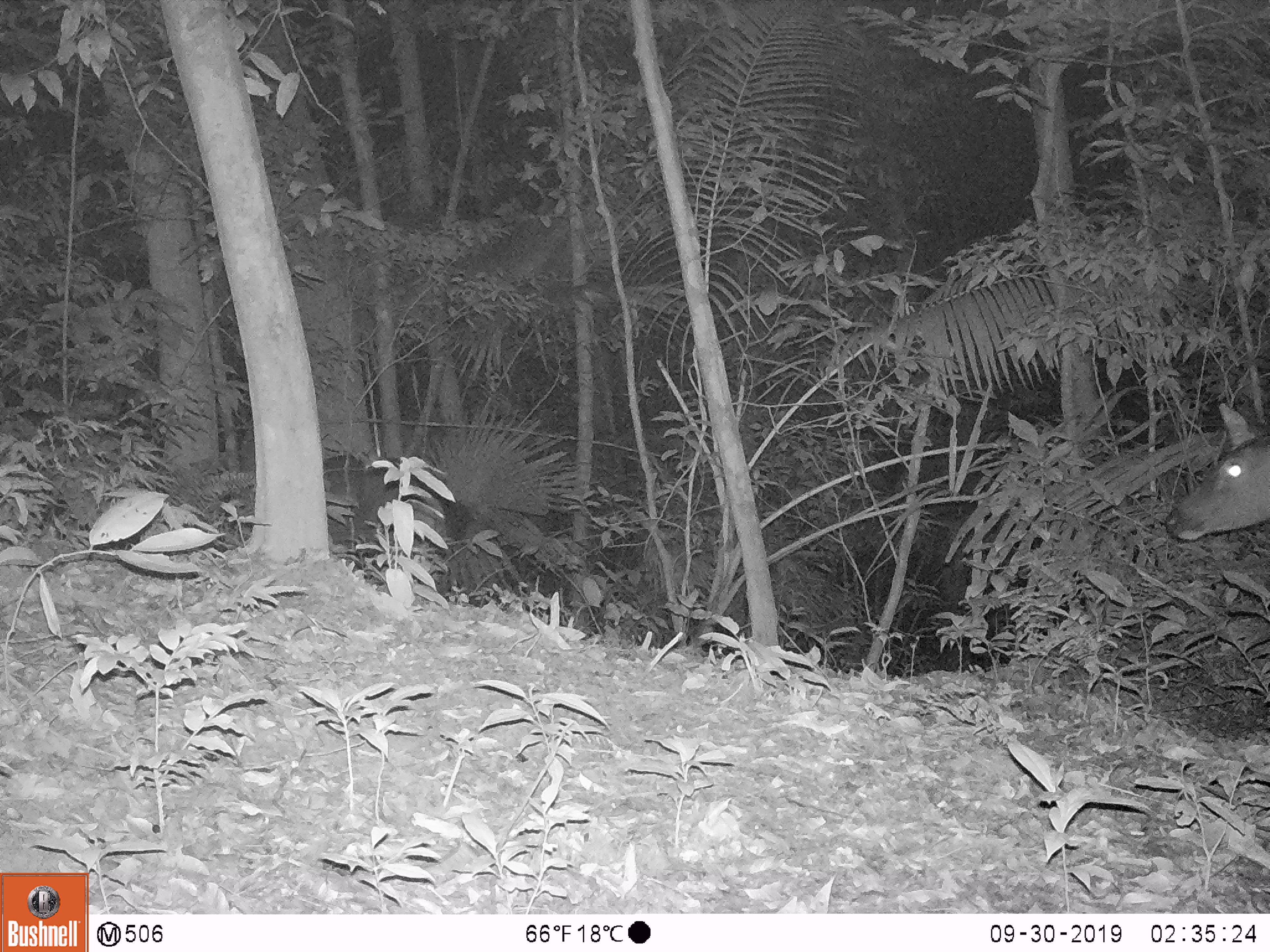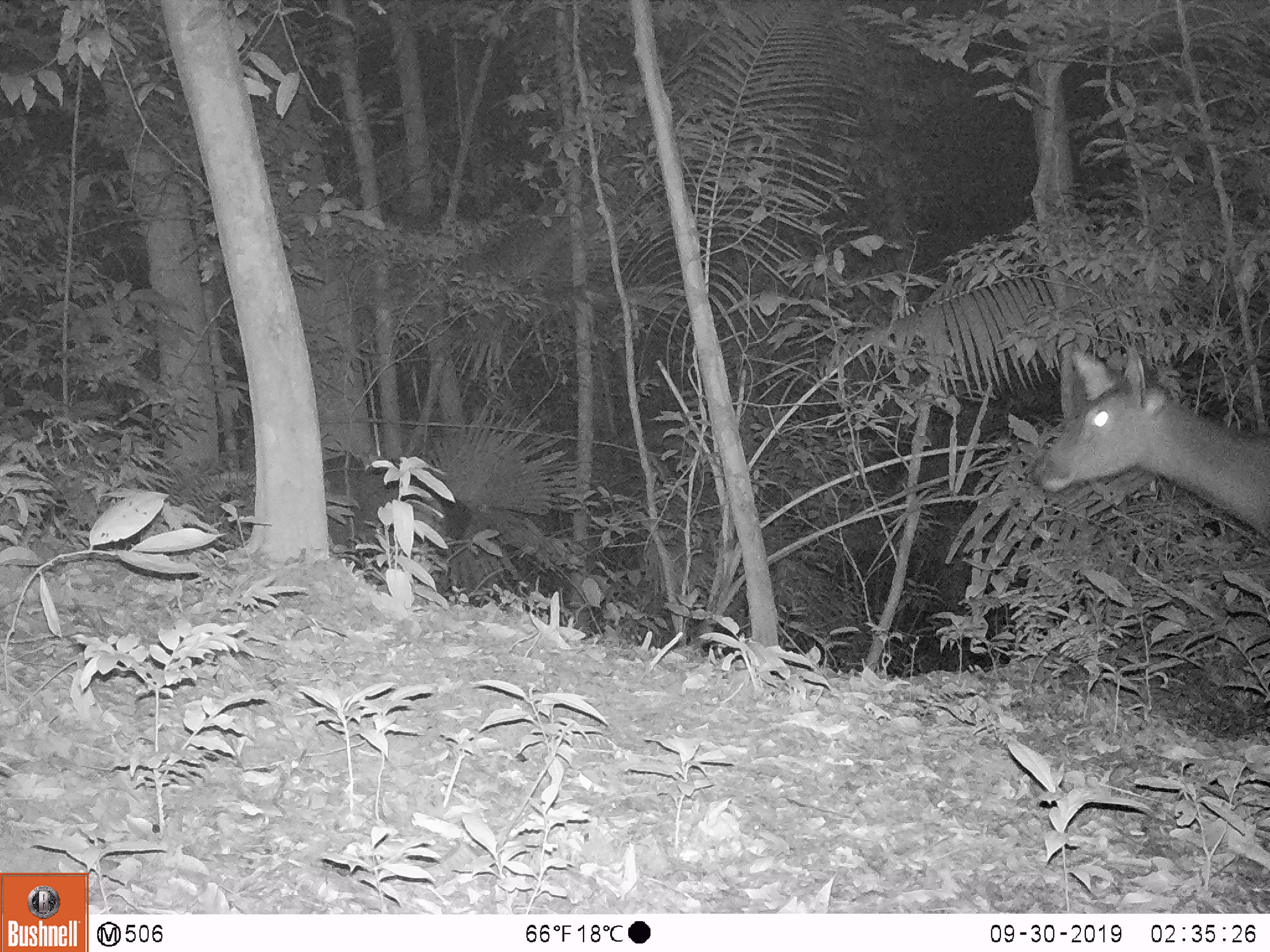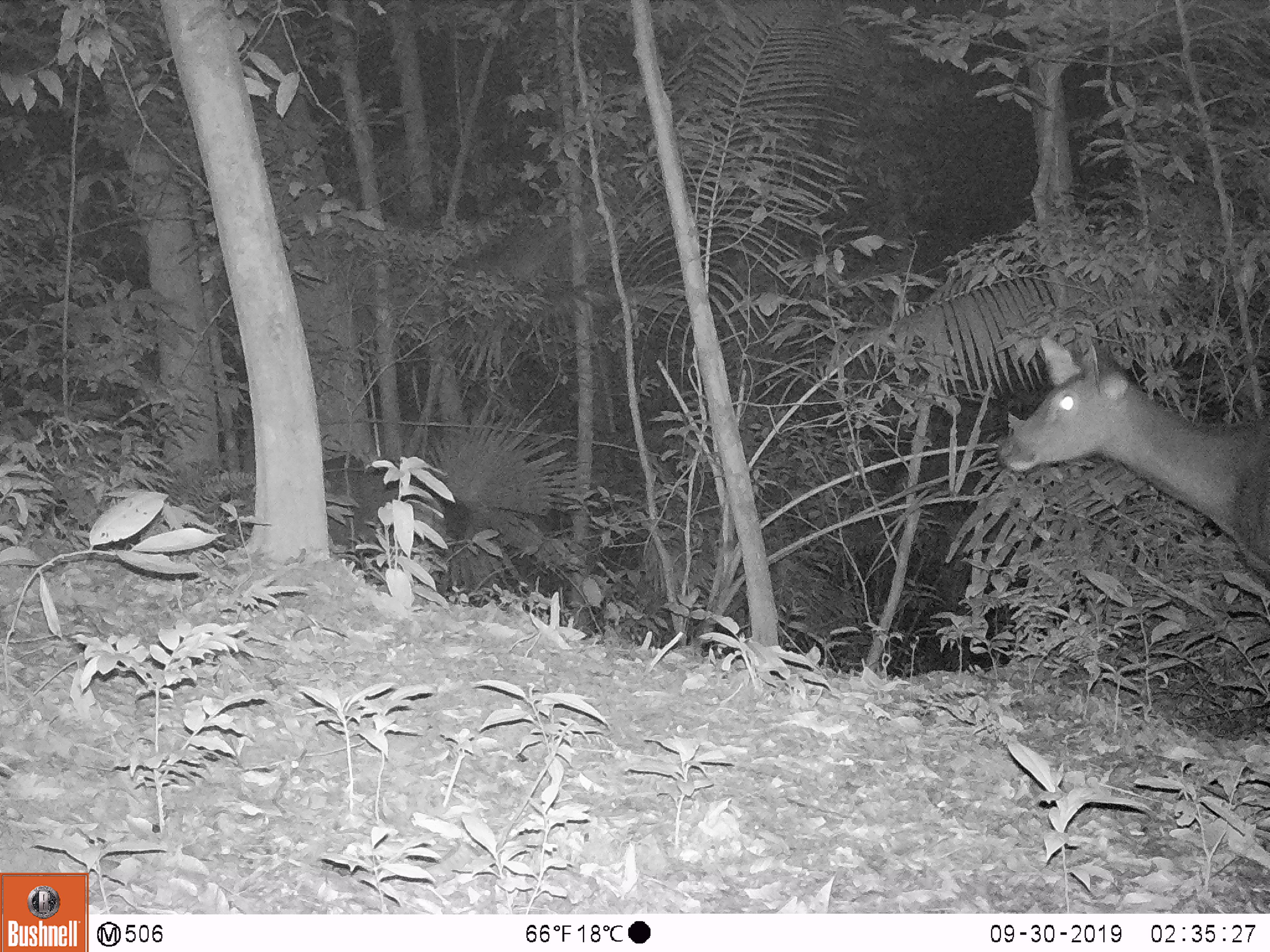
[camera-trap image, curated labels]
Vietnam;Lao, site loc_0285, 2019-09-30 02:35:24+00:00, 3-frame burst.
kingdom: Animalia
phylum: Chordata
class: Mammalia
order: Artiodactyla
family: Cervidae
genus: Rusa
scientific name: Rusa unicolor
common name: sambar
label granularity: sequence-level